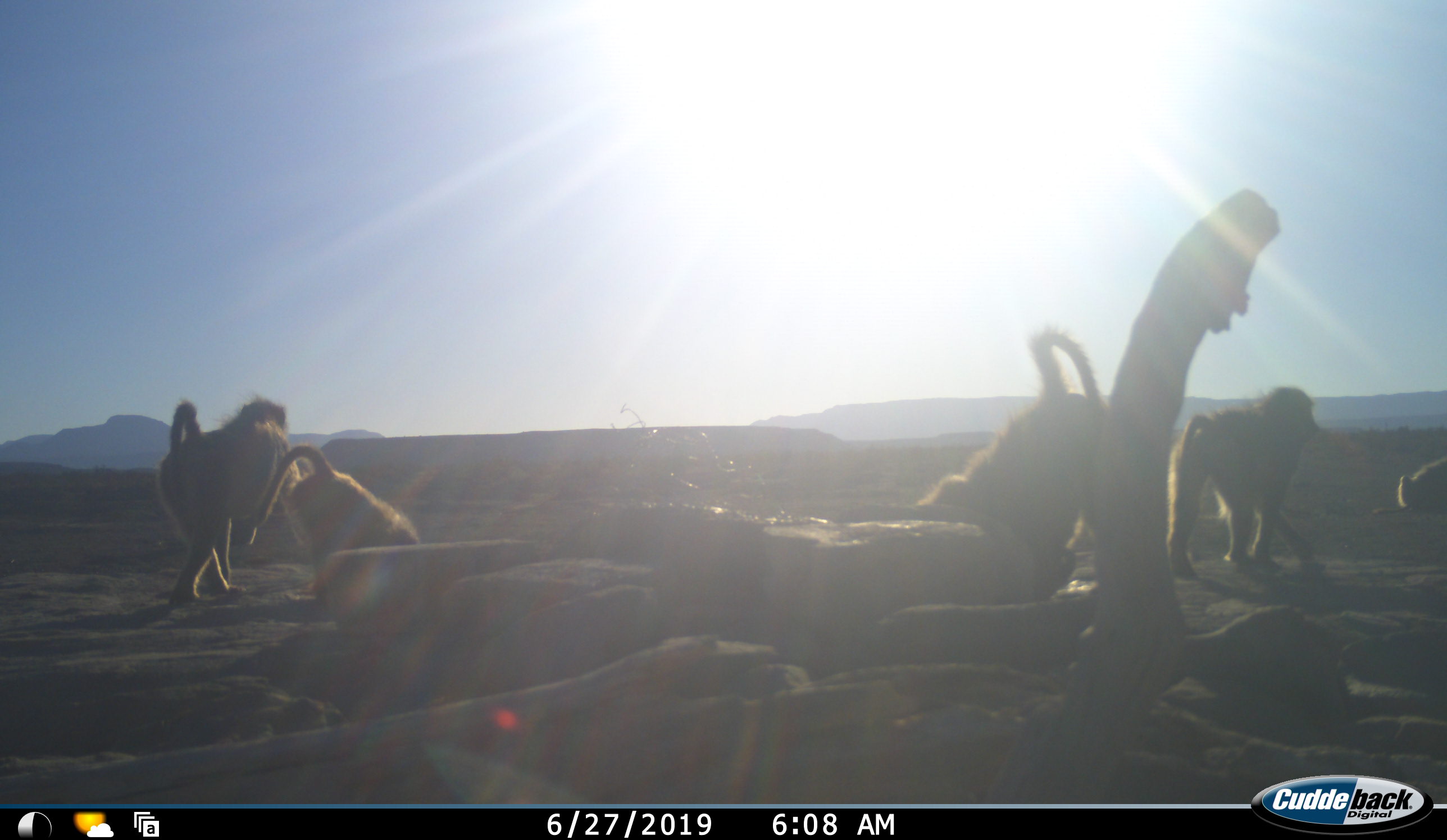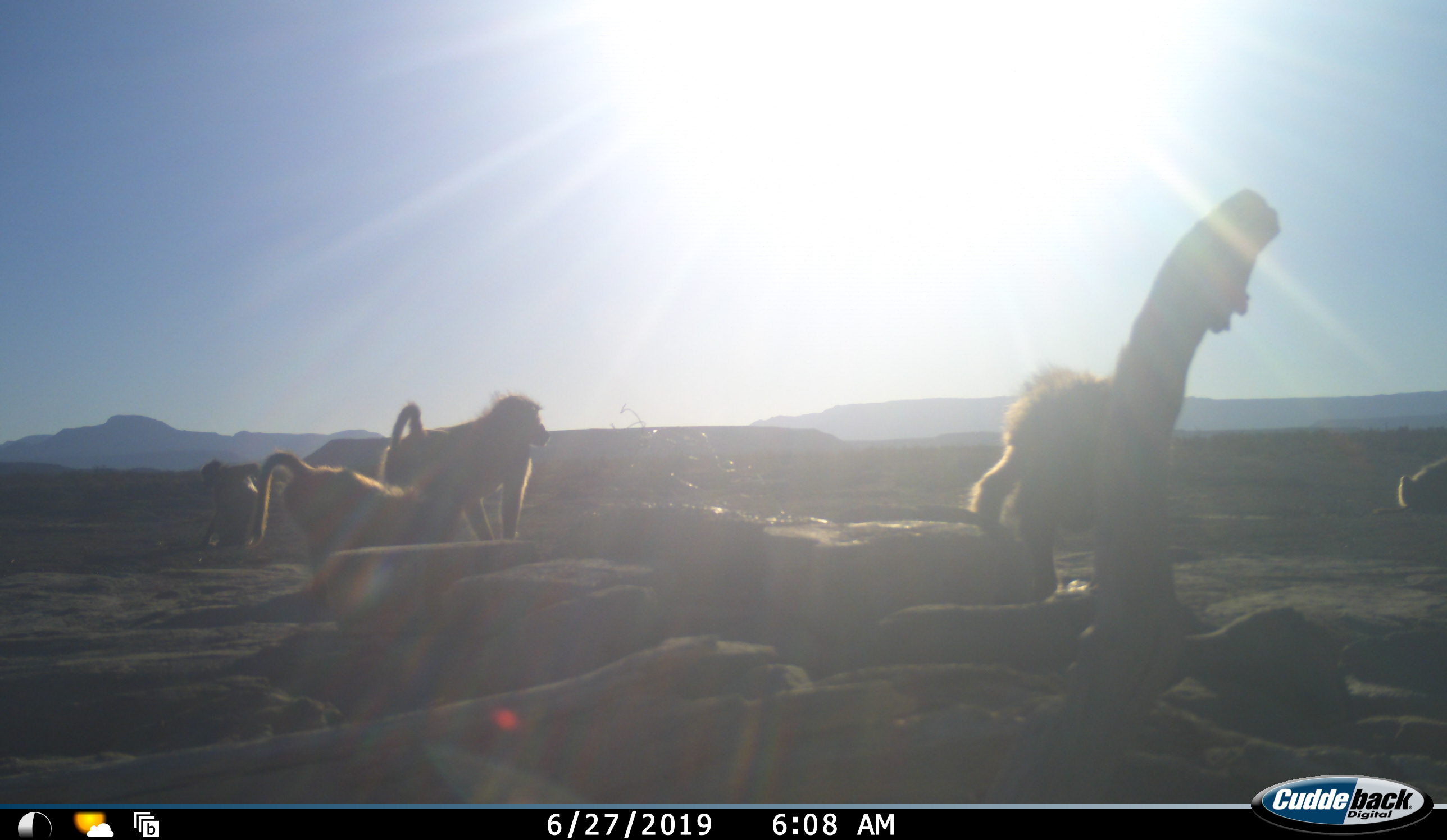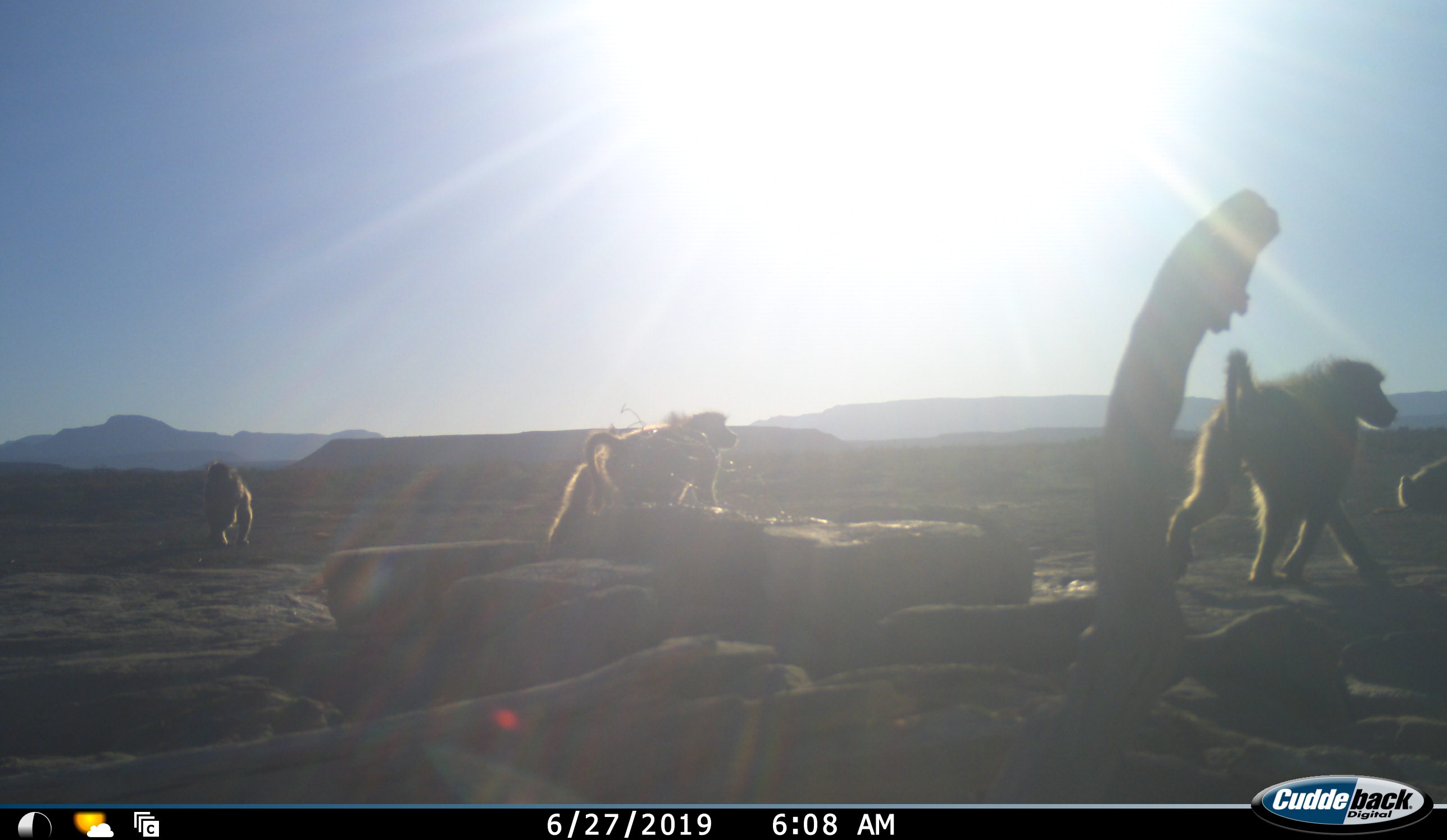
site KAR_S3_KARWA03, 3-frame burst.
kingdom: Animalia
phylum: Chordata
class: Mammalia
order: Primates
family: Cercopithecidae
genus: Papio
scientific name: Papio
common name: baboon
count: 5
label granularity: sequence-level